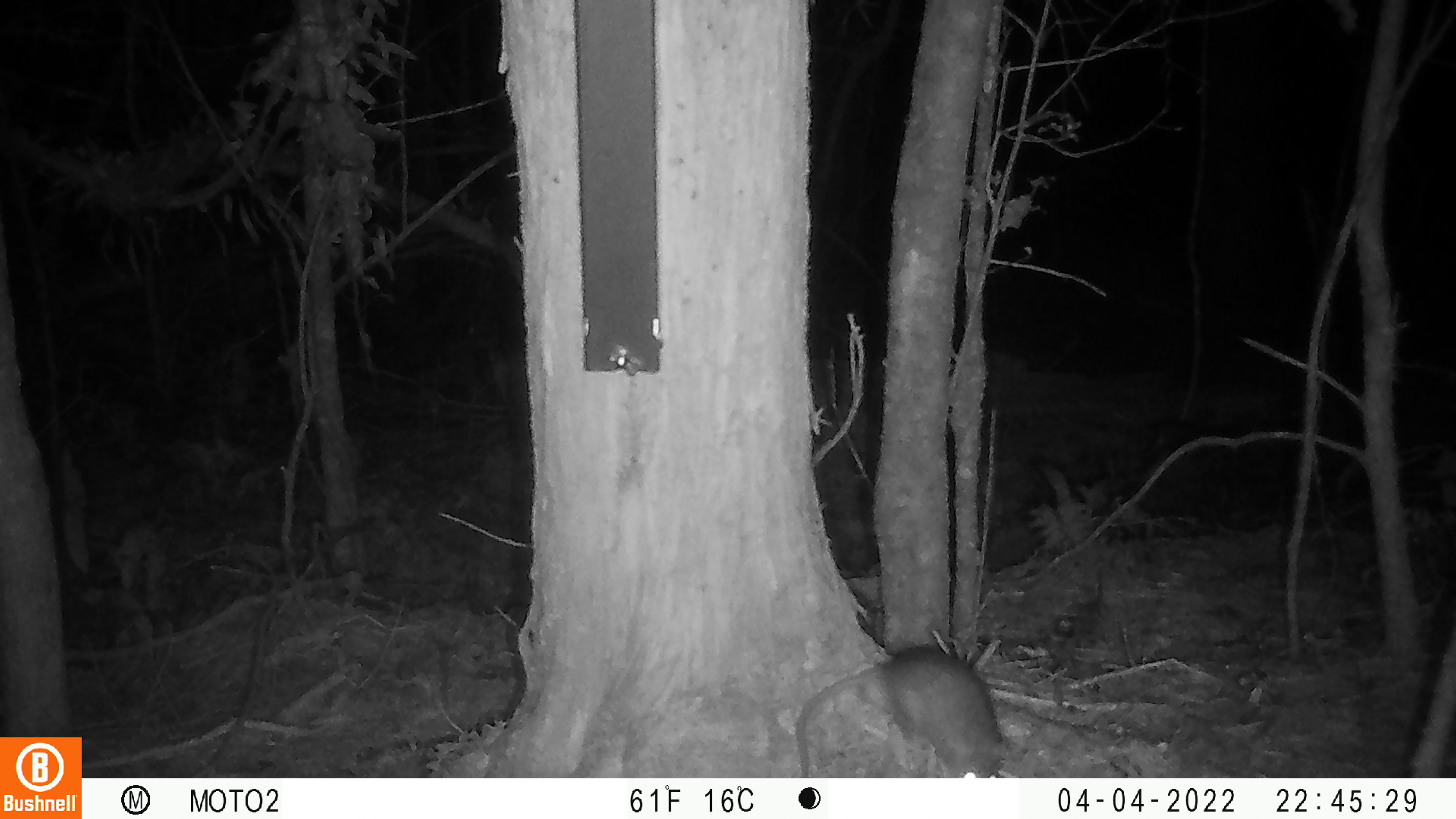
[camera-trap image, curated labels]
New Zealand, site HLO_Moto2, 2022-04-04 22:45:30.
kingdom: Animalia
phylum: Chordata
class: Mammalia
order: Rodentia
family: Muridae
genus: Rattus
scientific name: Rattus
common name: rat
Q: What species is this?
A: Rat (Rattus).